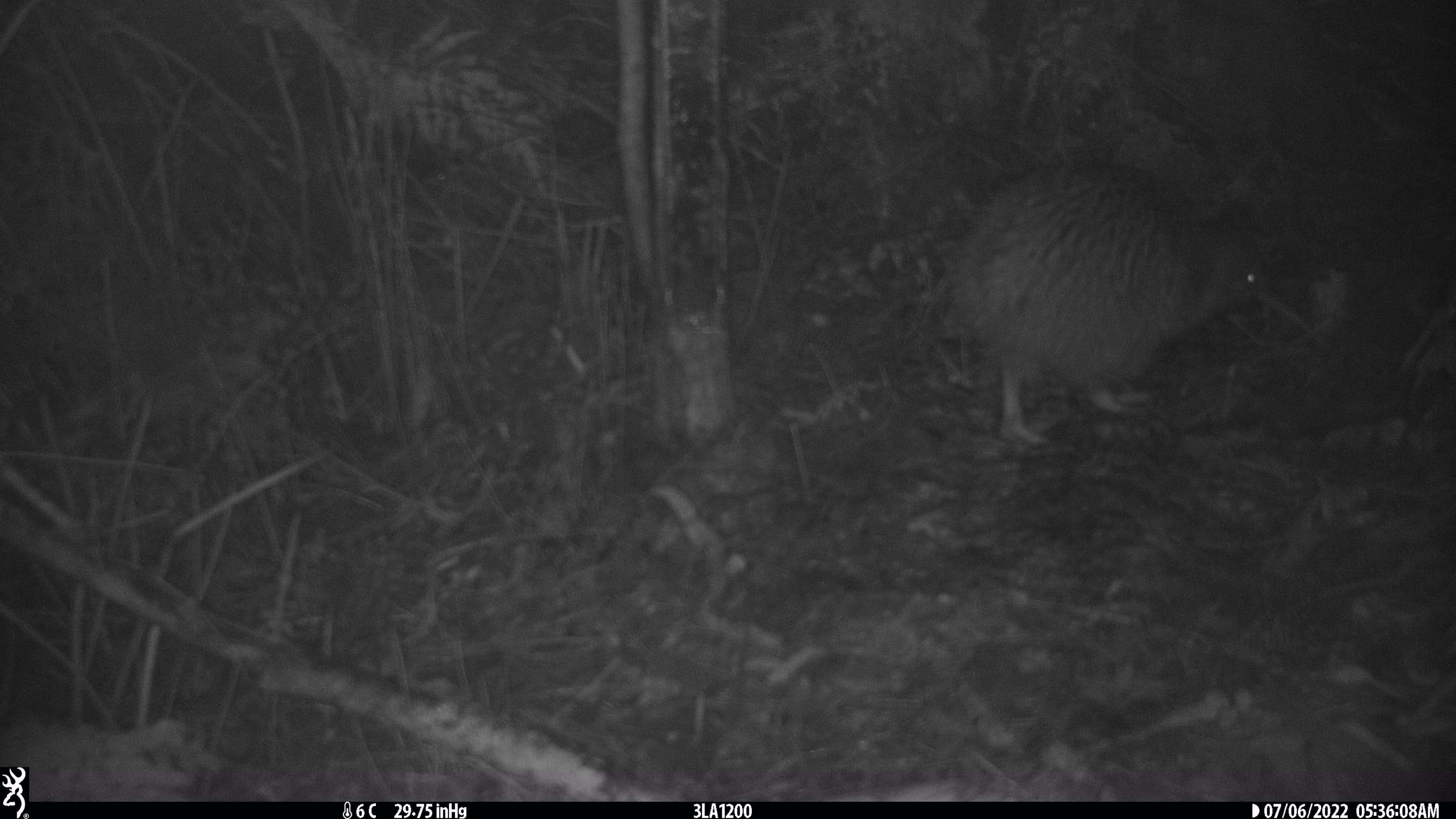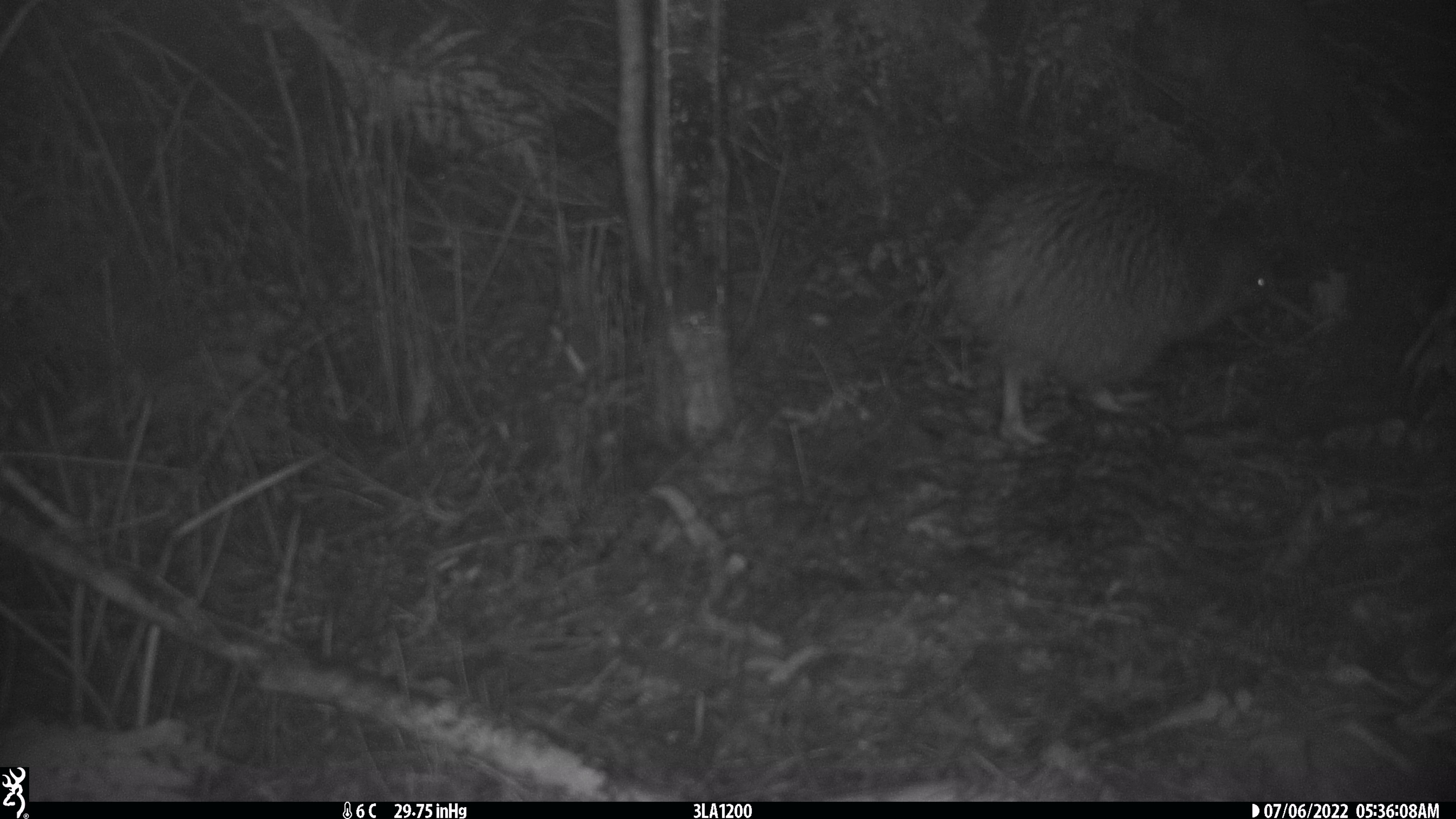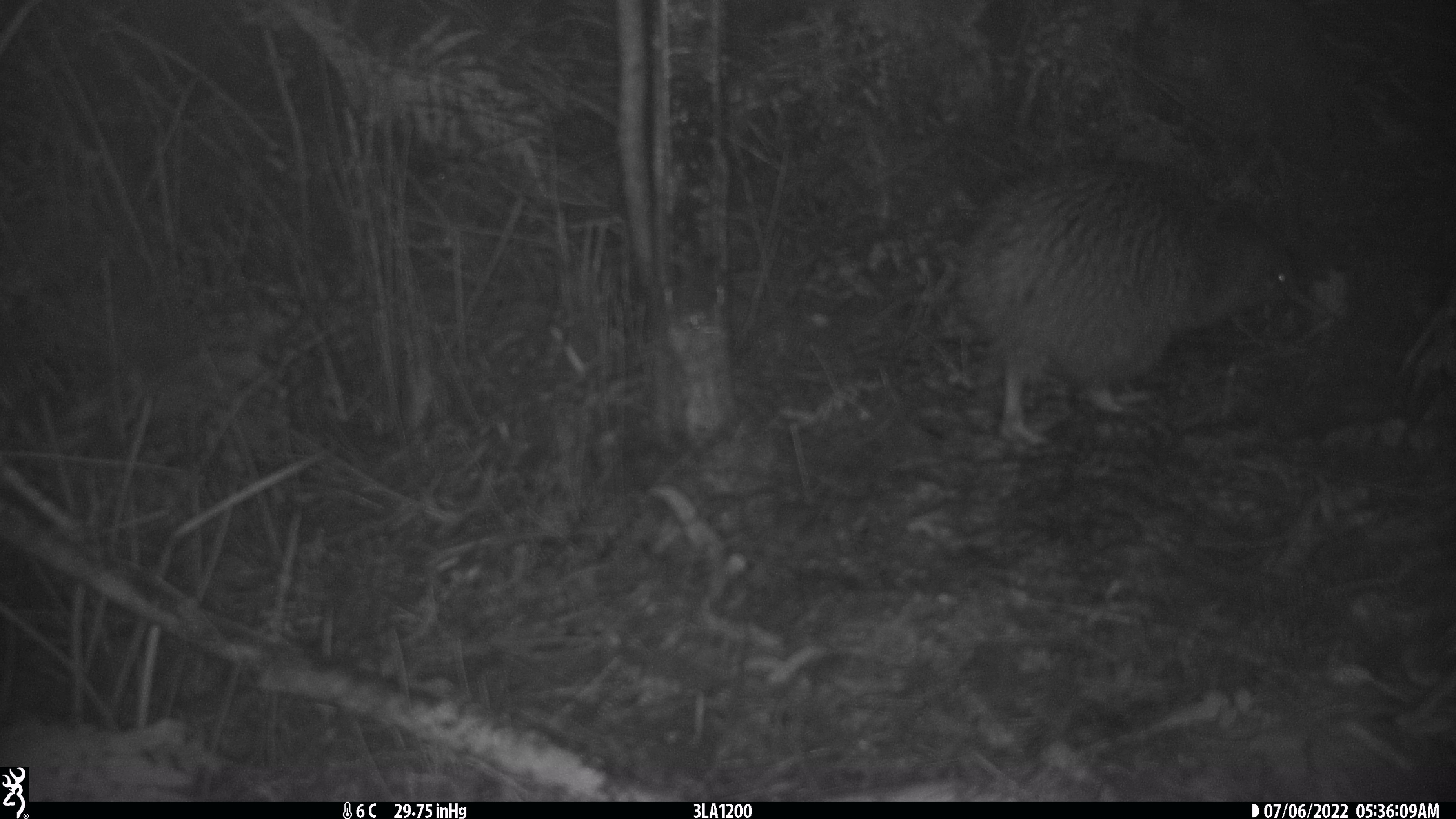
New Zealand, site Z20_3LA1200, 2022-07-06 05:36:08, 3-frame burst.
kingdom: Animalia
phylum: Chordata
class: Aves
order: Apterygiformes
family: Apterygidae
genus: Apteryx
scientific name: Apteryx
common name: kiwi